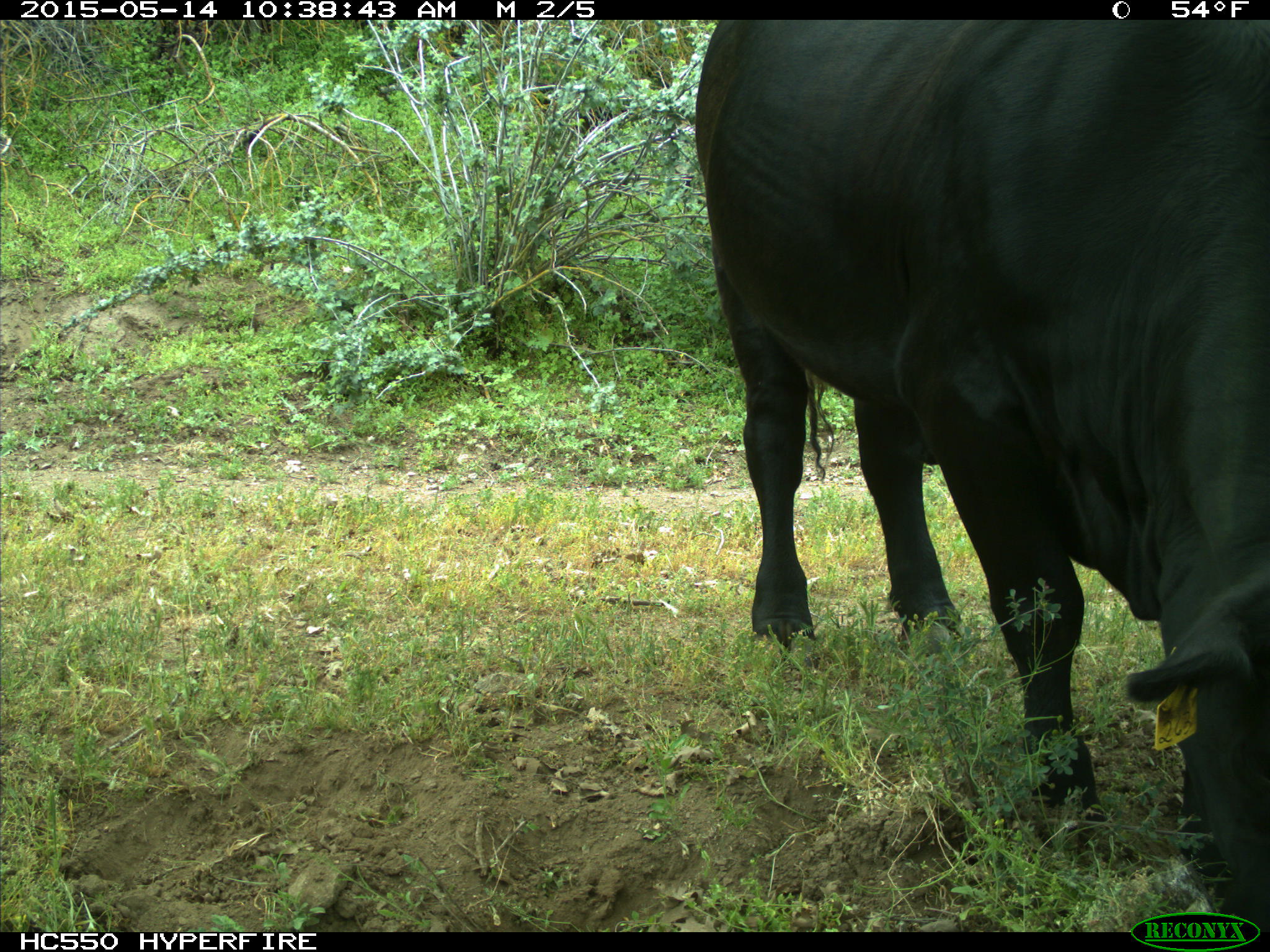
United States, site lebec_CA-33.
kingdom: Animalia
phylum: Chordata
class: Mammalia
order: Artiodactyla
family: Bovidae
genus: Bos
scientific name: Bos taurus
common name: domestic cow